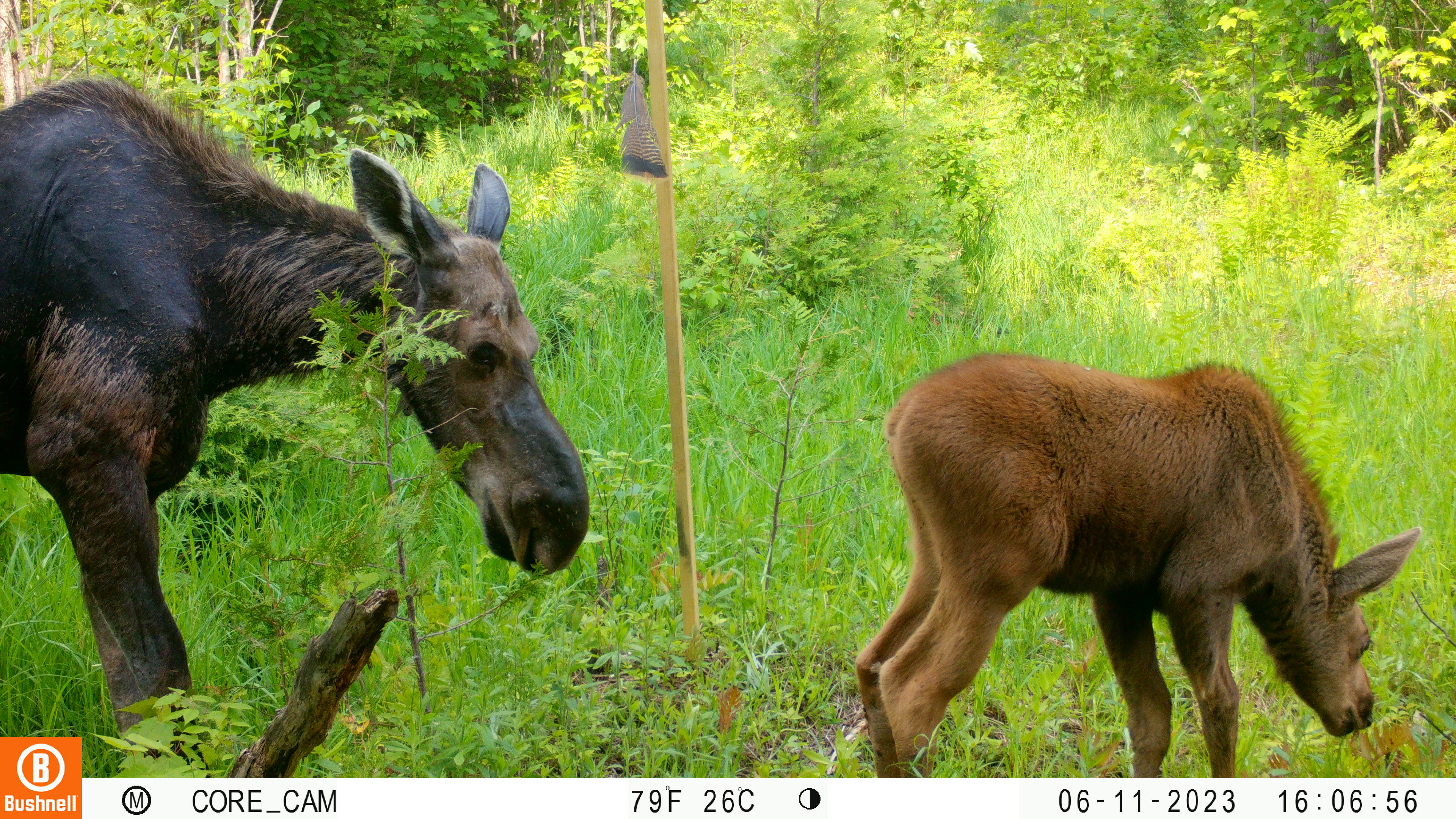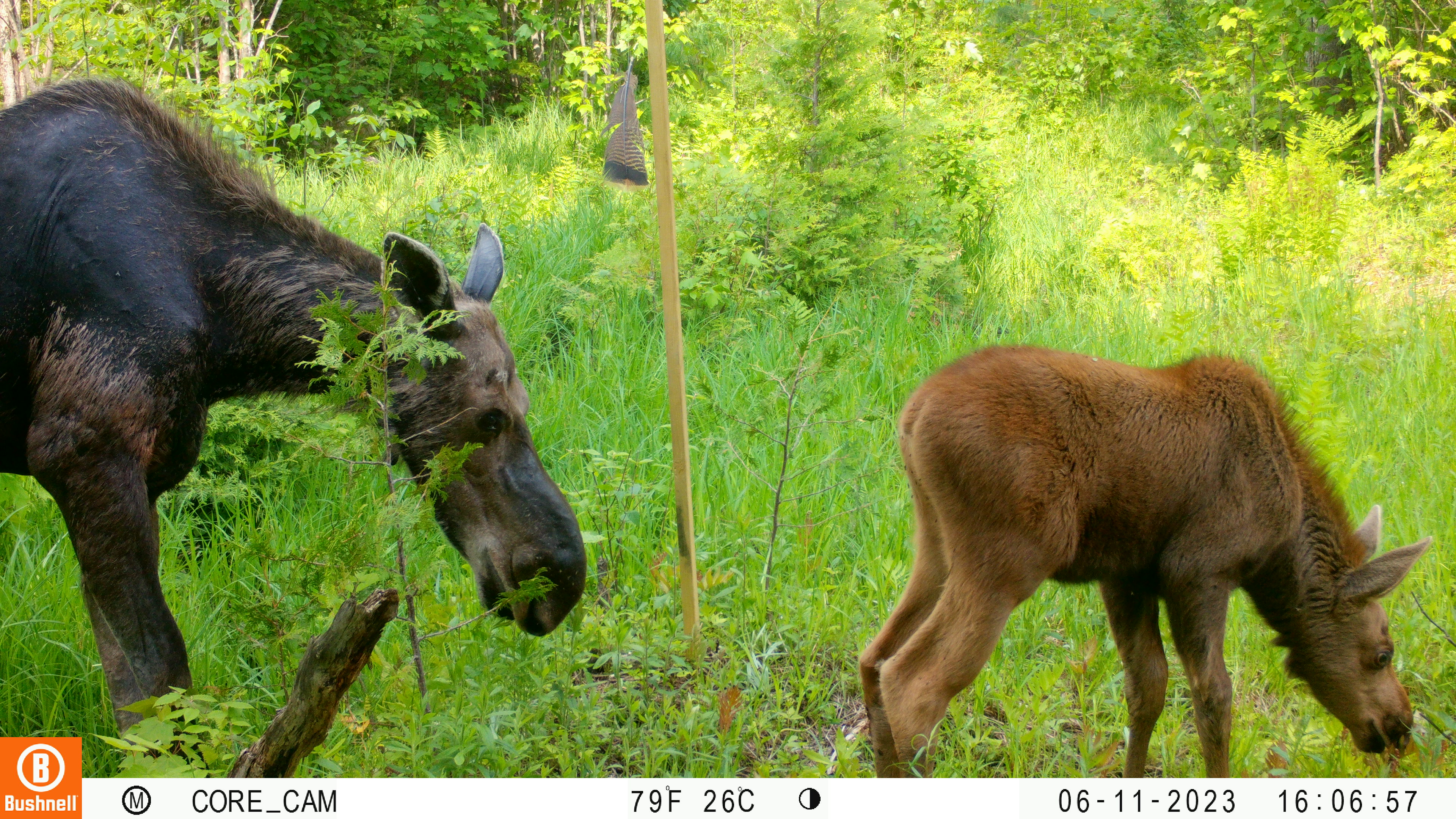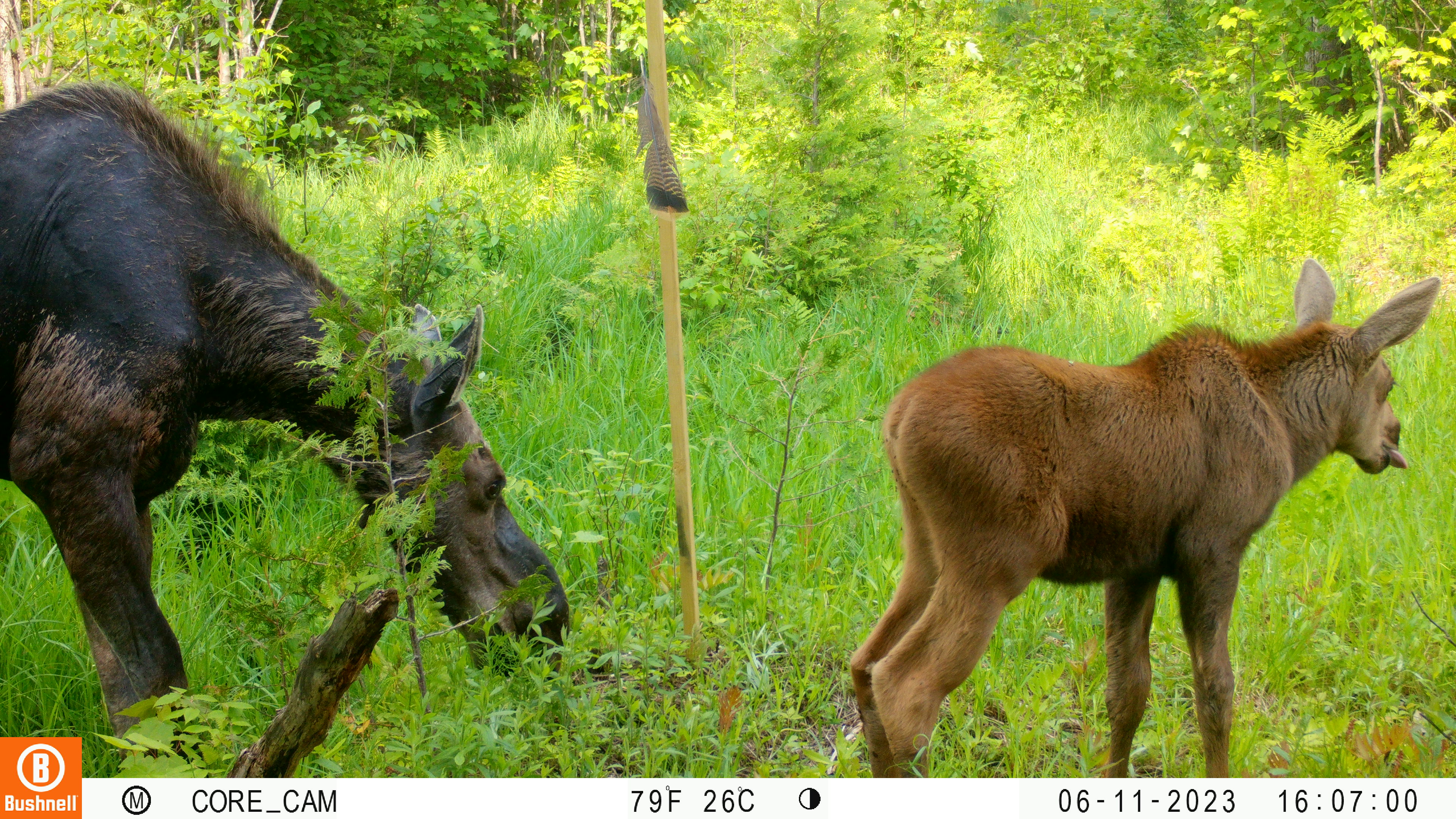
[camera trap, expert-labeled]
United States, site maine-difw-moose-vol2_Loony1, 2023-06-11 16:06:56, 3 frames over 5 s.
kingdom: Animalia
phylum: Chordata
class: Mammalia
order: Artiodactyla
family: Cervidae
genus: Alces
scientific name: Alces alces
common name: moose